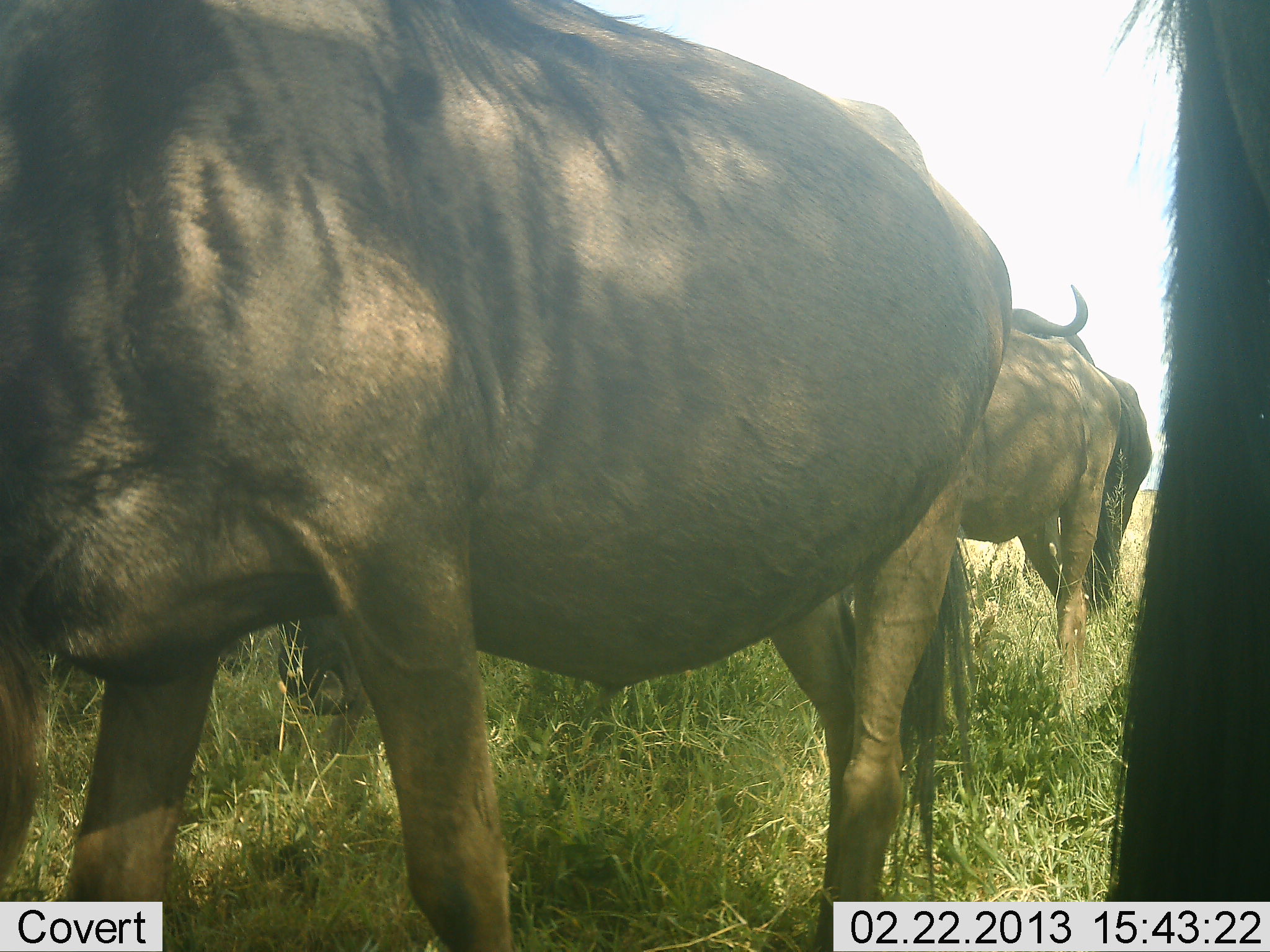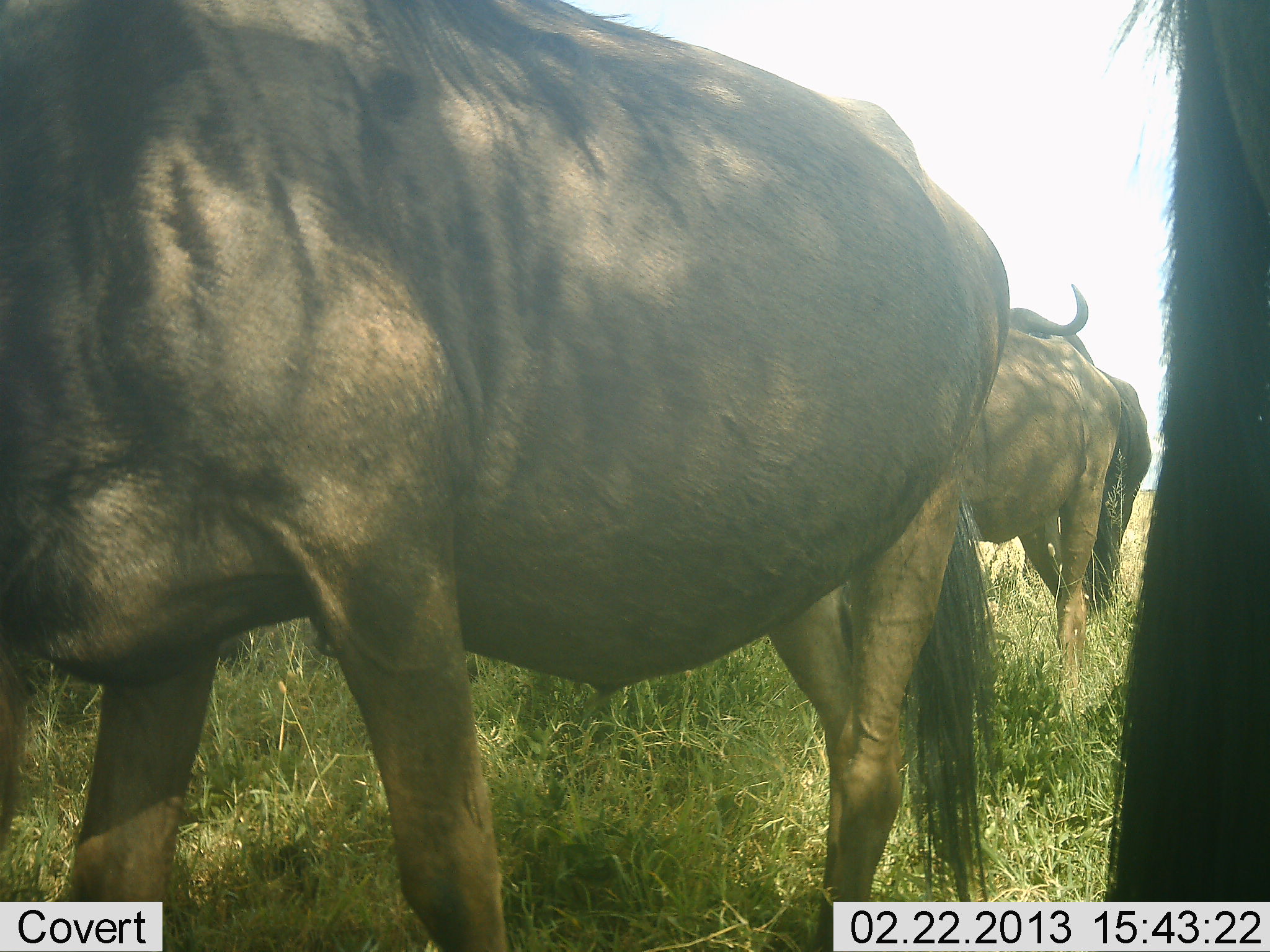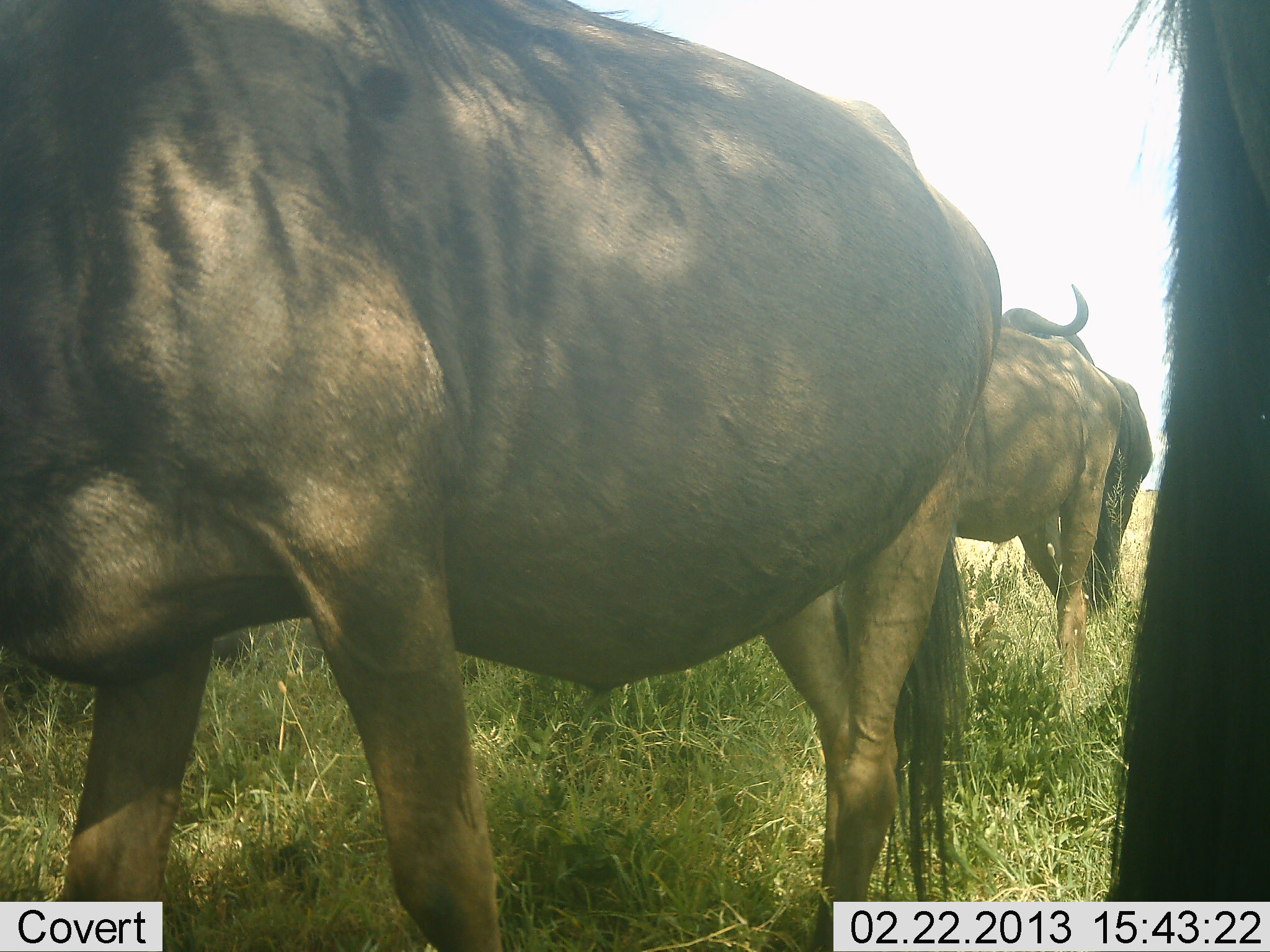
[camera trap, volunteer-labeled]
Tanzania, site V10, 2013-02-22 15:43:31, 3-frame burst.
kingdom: Animalia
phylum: Chordata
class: Mammalia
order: Artiodactyla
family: Bovidae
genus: Connochaetes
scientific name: Connochaetes taurinus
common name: blue wildebeest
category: wildebeest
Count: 4.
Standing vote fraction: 93%.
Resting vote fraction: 7%.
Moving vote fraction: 13%.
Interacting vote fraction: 0%.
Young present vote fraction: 0%.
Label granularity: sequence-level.